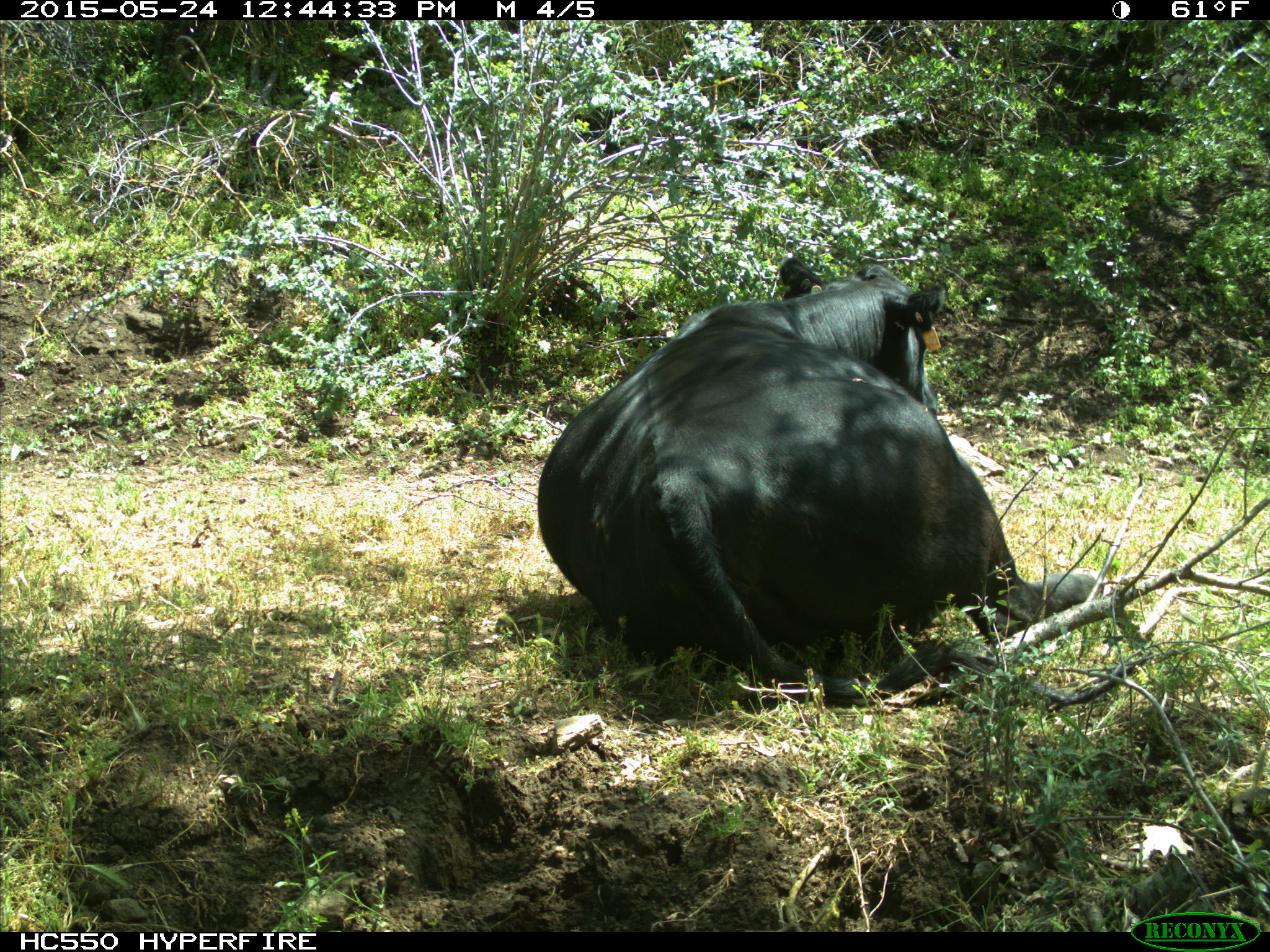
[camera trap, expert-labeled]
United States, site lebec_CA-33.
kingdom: Animalia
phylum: Chordata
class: Mammalia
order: Artiodactyla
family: Bovidae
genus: Bos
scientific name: Bos taurus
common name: domestic cow